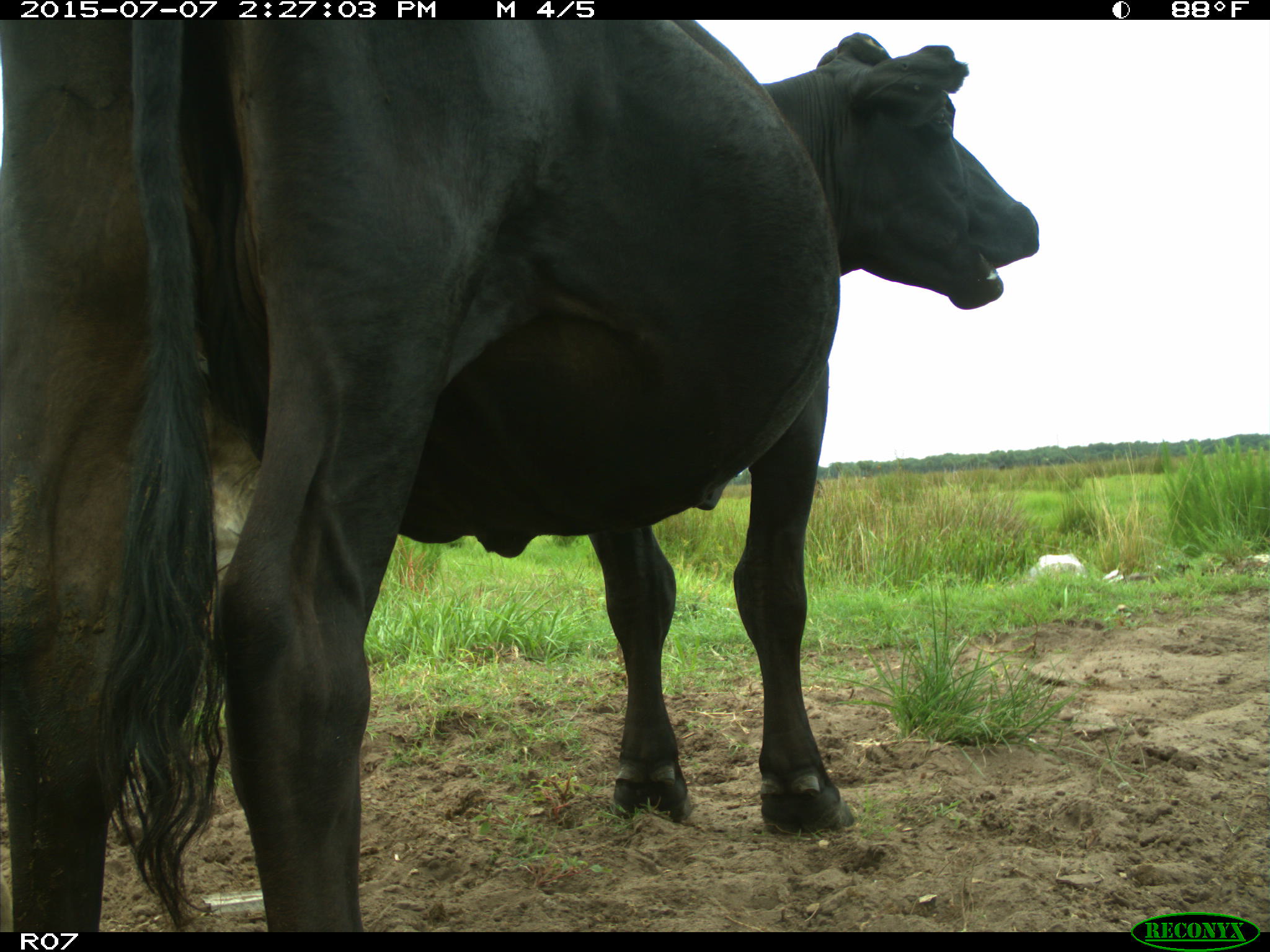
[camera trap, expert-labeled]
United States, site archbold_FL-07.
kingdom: Animalia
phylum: Chordata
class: Mammalia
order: Artiodactyla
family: Bovidae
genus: Bos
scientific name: Bos taurus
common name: domestic cow